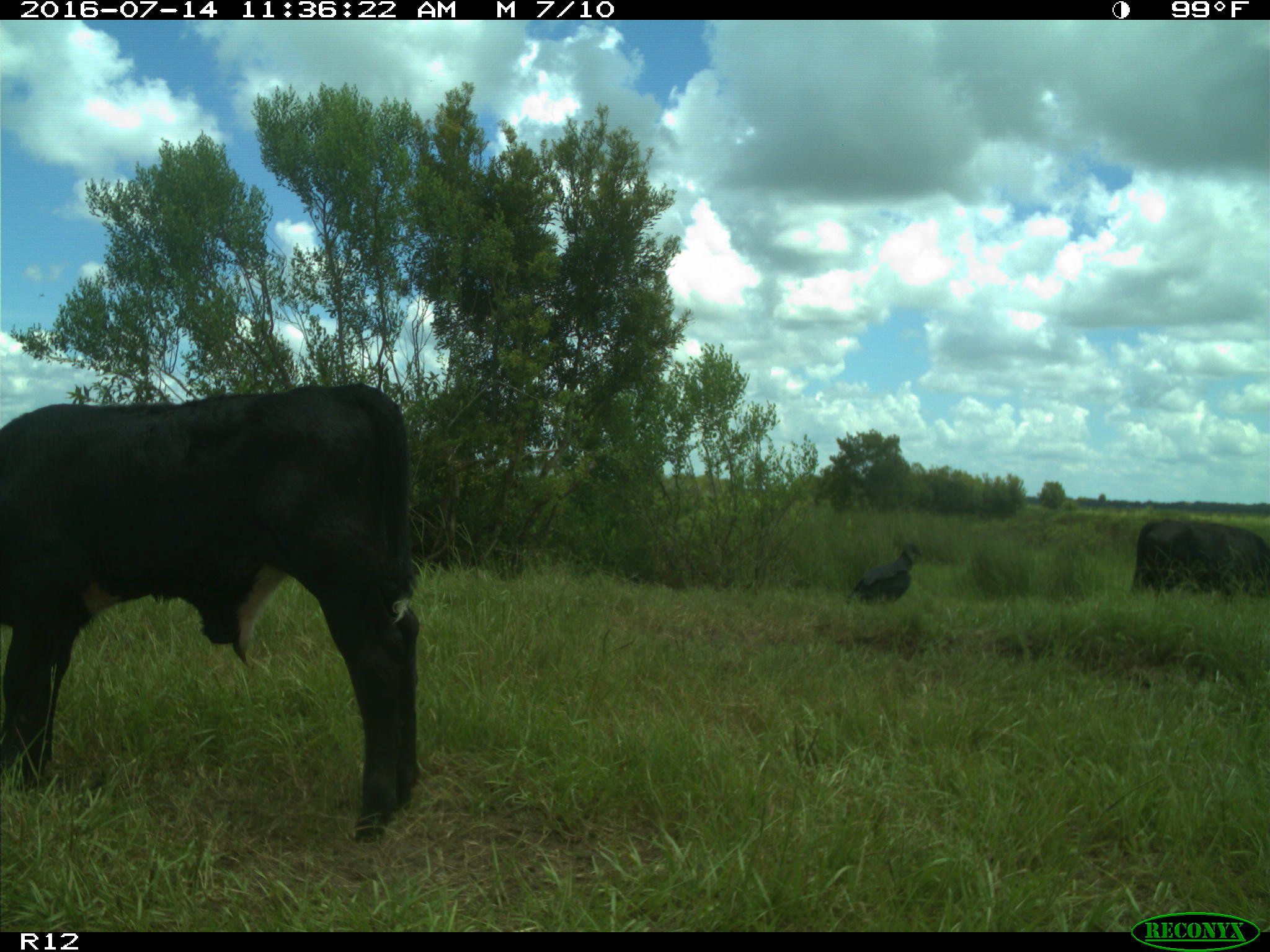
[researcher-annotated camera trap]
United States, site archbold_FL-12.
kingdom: Animalia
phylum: Chordata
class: Mammalia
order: Artiodactyla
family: Bovidae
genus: Bos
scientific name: Bos taurus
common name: domestic cow